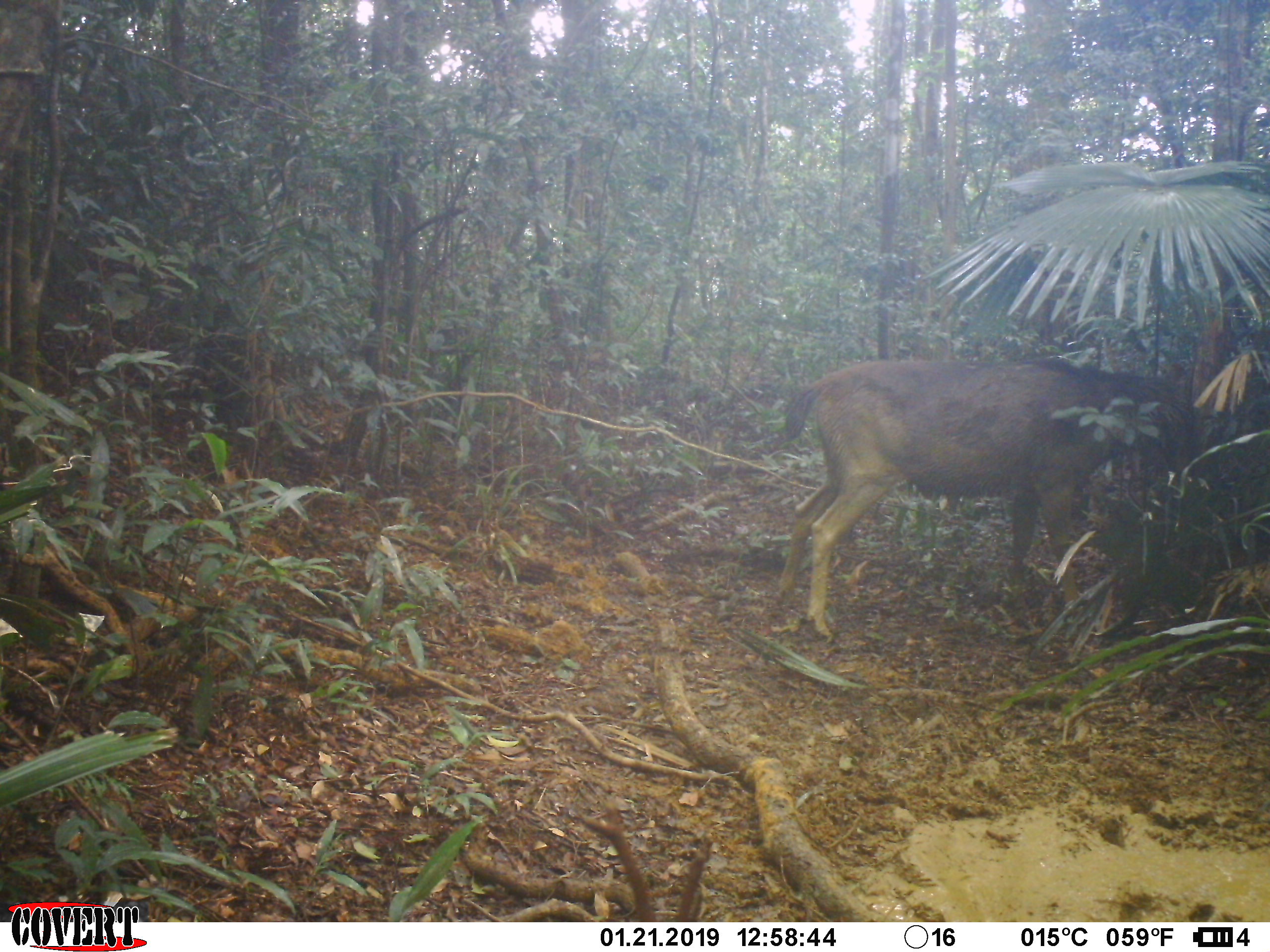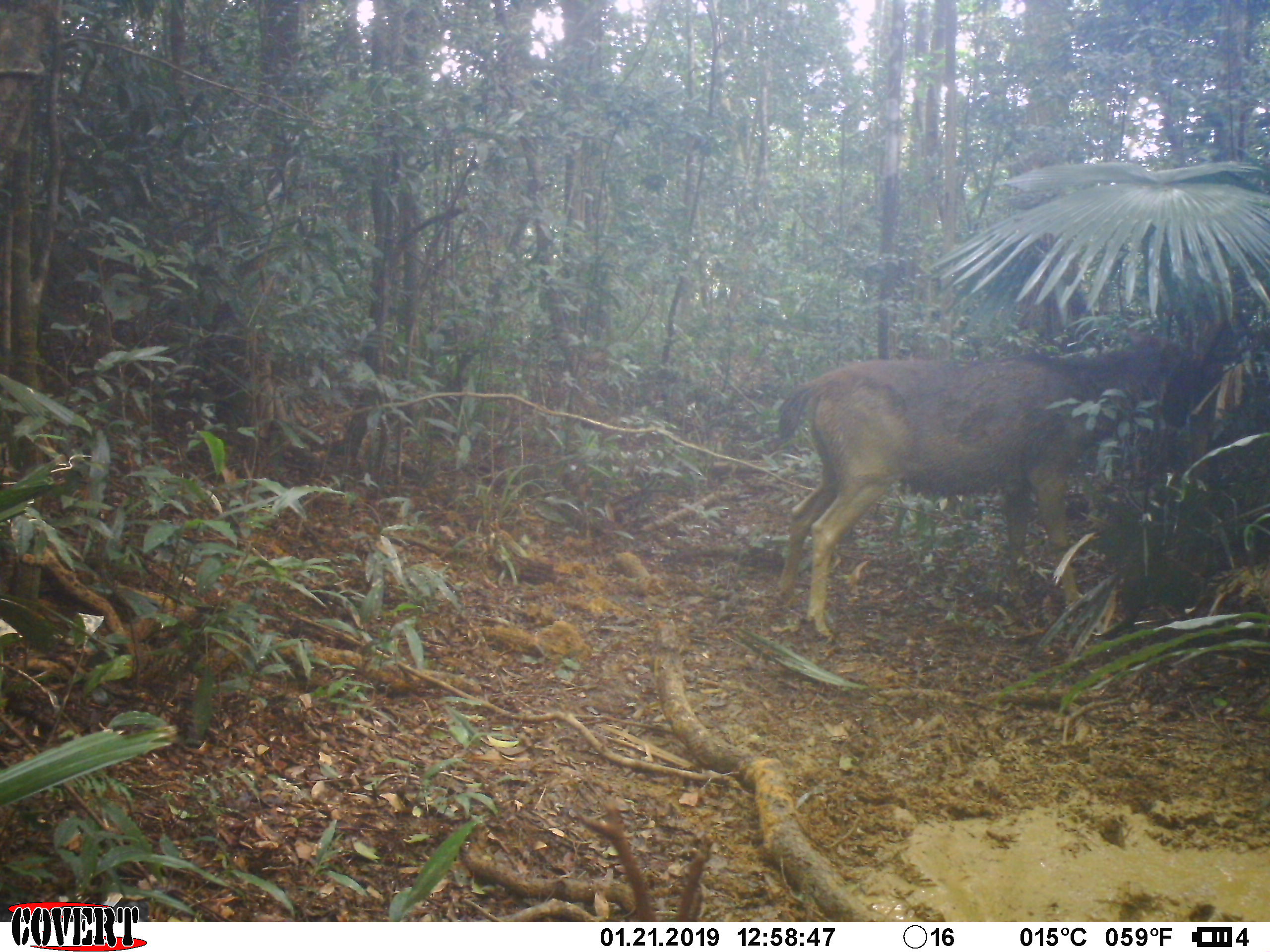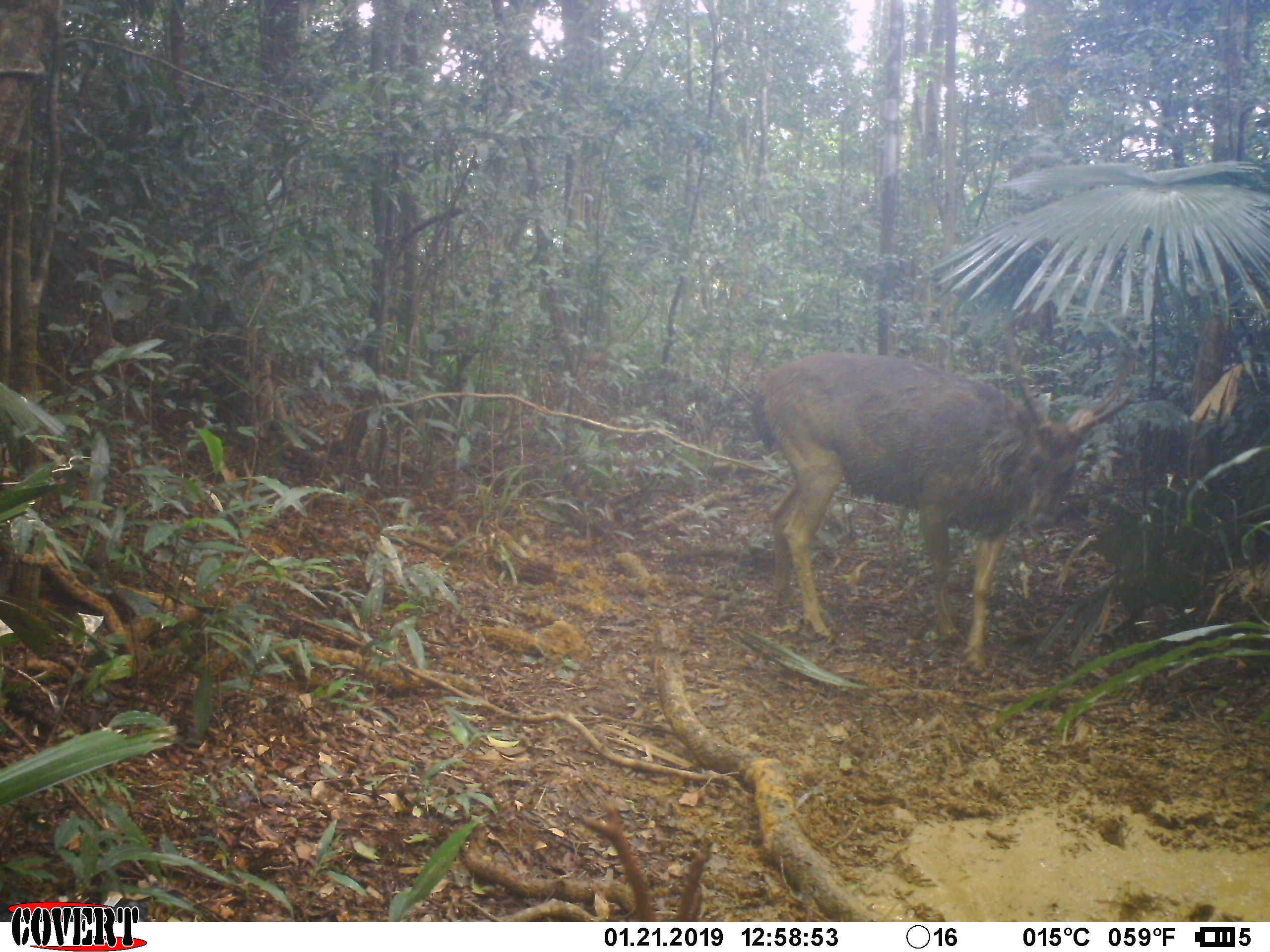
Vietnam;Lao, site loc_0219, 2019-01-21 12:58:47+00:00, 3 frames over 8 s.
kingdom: Animalia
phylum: Chordata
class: Mammalia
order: Artiodactyla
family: Cervidae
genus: Rusa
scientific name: Rusa unicolor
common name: sambar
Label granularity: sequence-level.